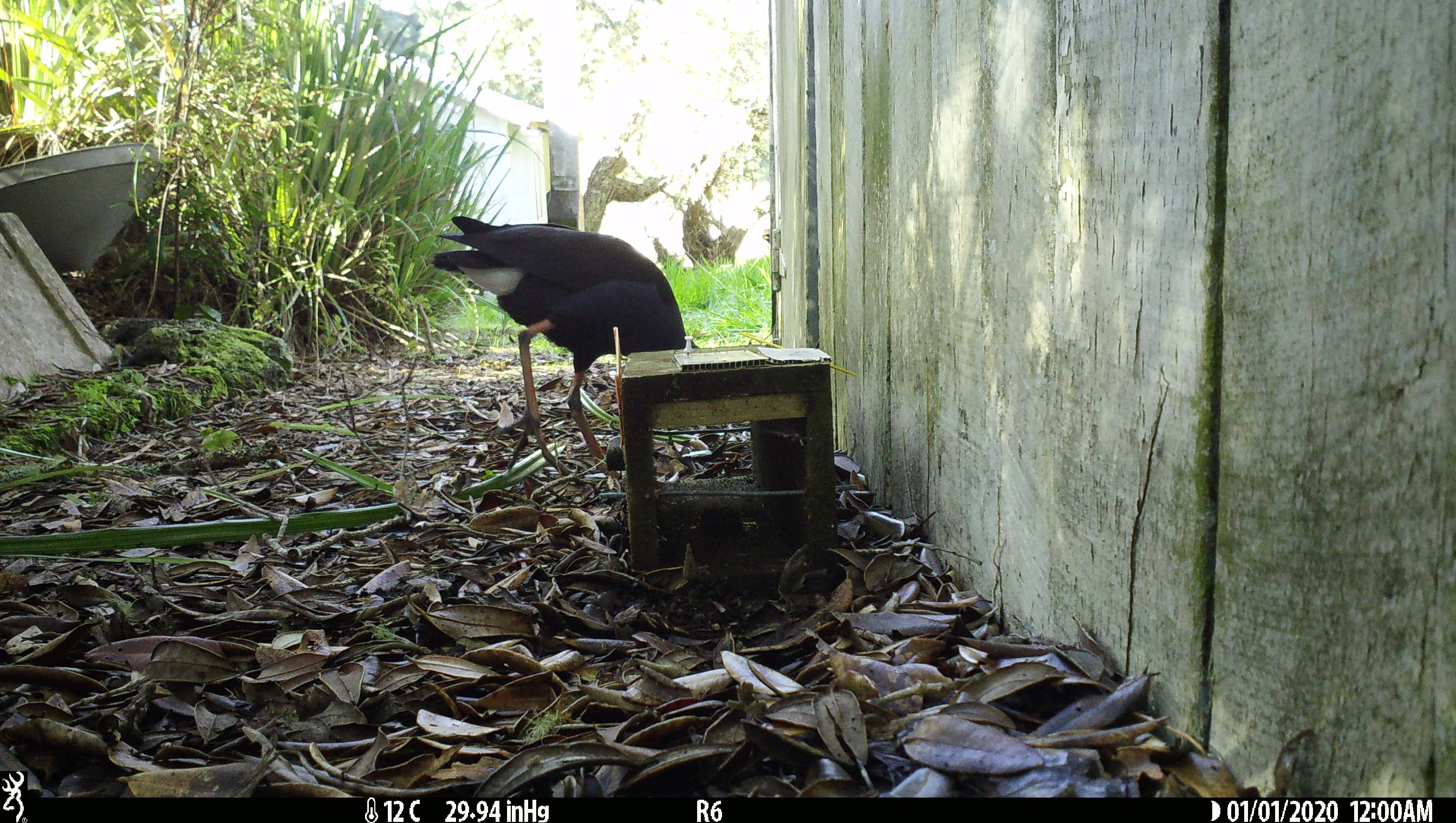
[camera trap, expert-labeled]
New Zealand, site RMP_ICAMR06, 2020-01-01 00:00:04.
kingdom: Animalia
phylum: Chordata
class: Aves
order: Gruiformes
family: Rallidae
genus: Porphyrio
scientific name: Porphyrio melanotus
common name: australasian swamphen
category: pukeko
Pukeko (australasian swamphen) (Porphyrio melanotus).